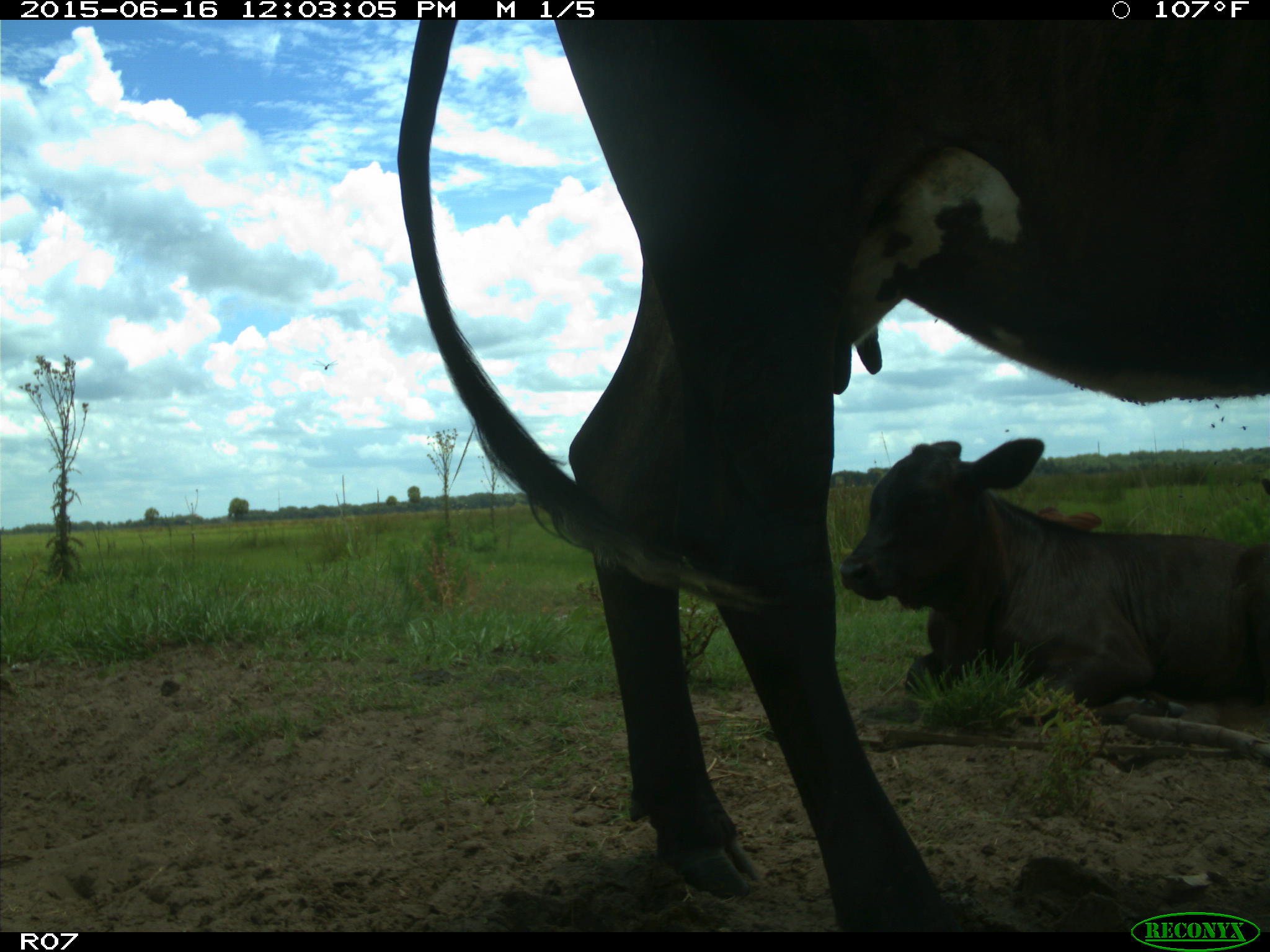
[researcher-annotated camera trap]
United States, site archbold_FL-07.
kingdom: Animalia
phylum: Chordata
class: Mammalia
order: Artiodactyla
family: Bovidae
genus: Bos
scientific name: Bos taurus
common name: domestic cow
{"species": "Bos taurus (domestic cow)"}